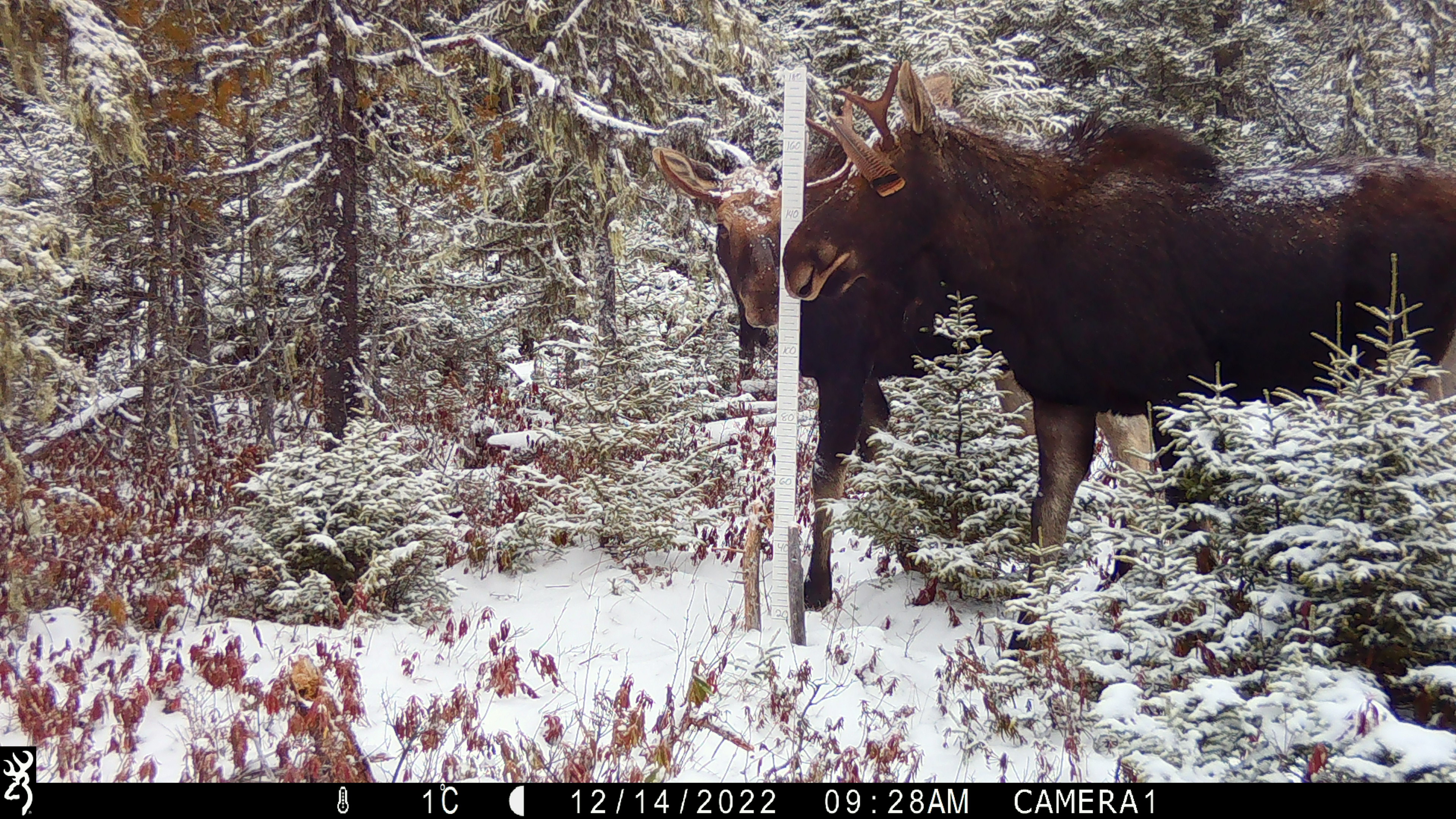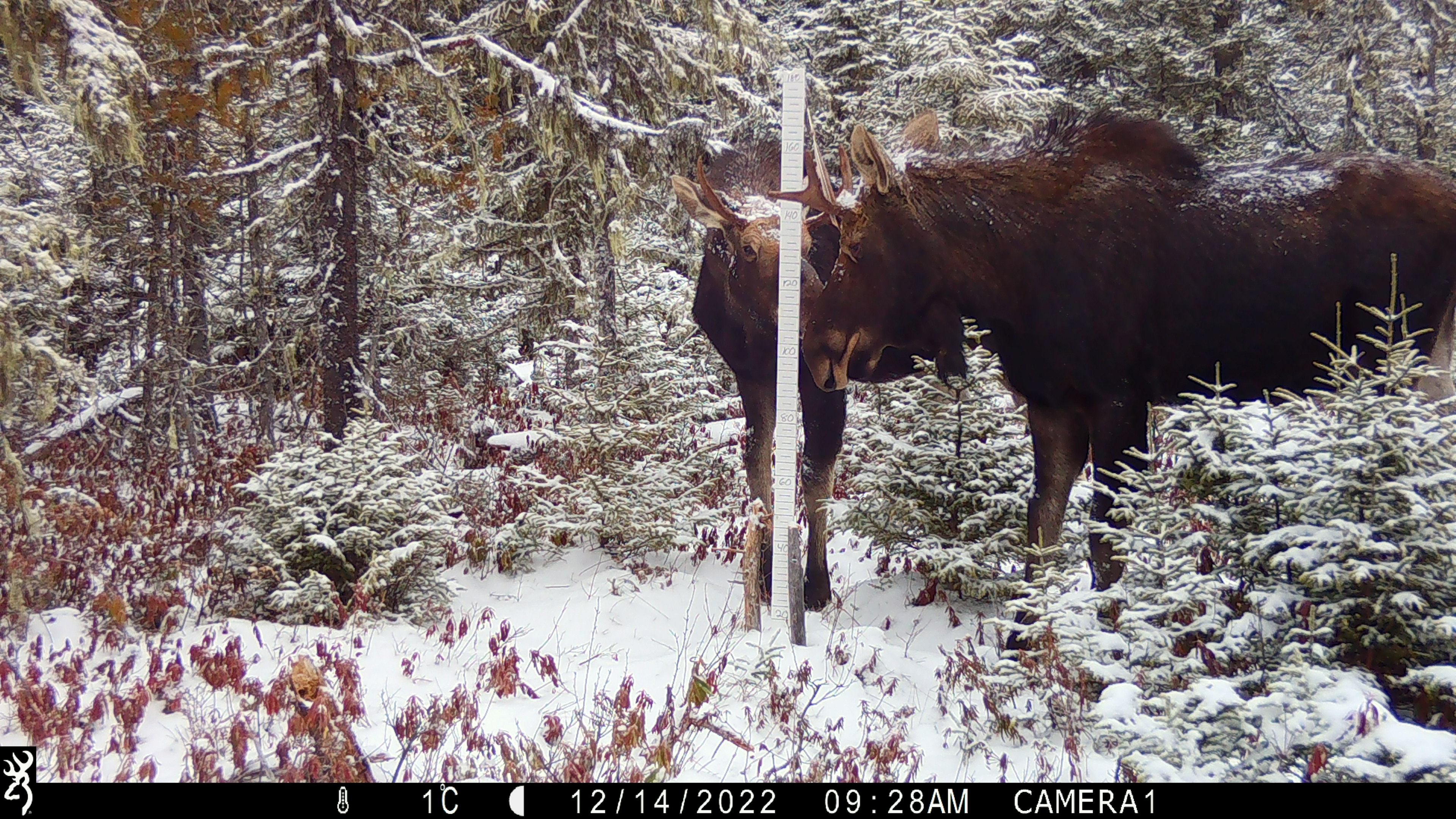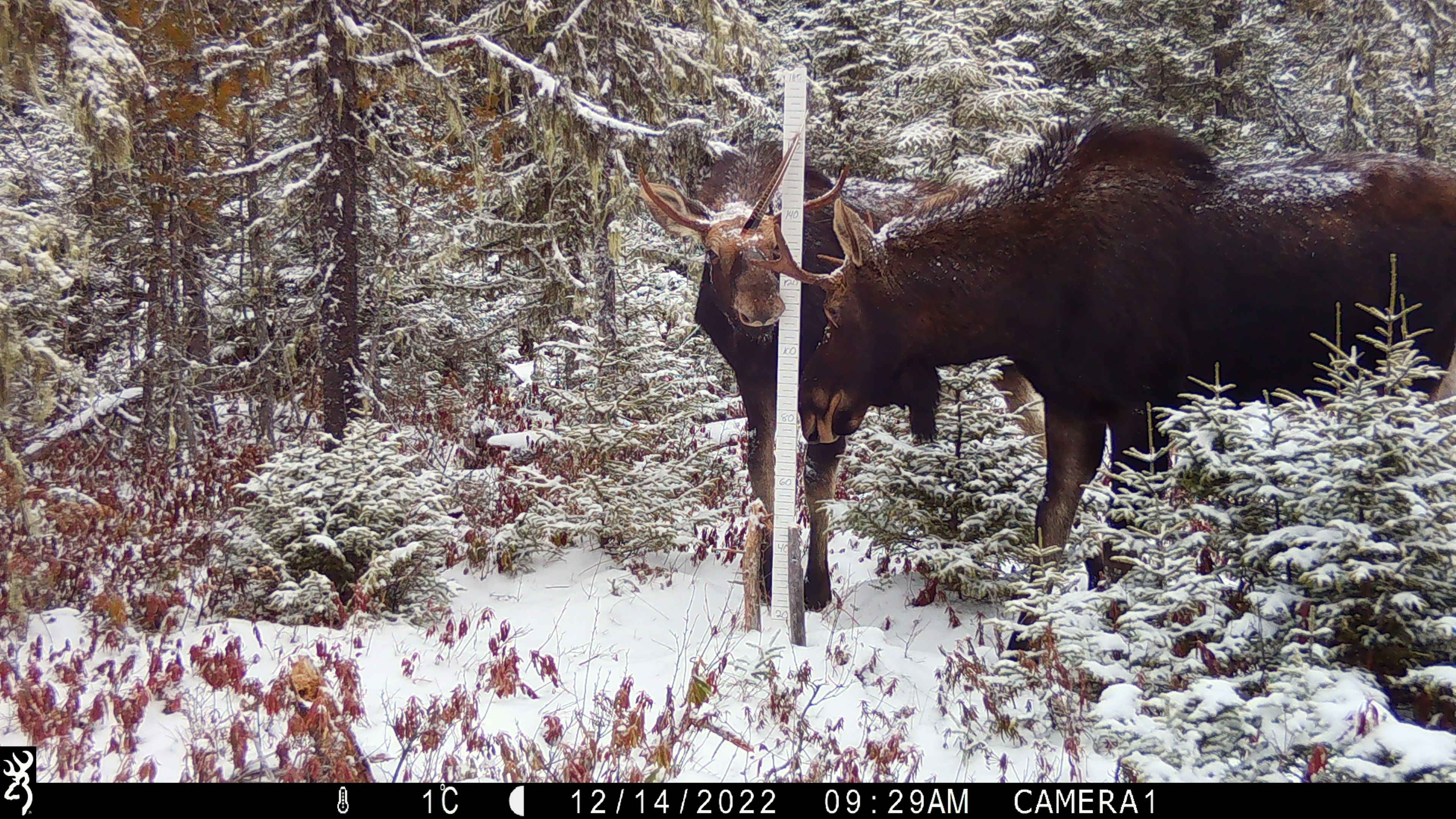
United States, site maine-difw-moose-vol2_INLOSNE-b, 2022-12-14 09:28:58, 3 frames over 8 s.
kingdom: Animalia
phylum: Chordata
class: Mammalia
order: Artiodactyla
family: Cervidae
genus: Alces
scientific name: Alces alces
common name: moose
Moose (Alces alces).